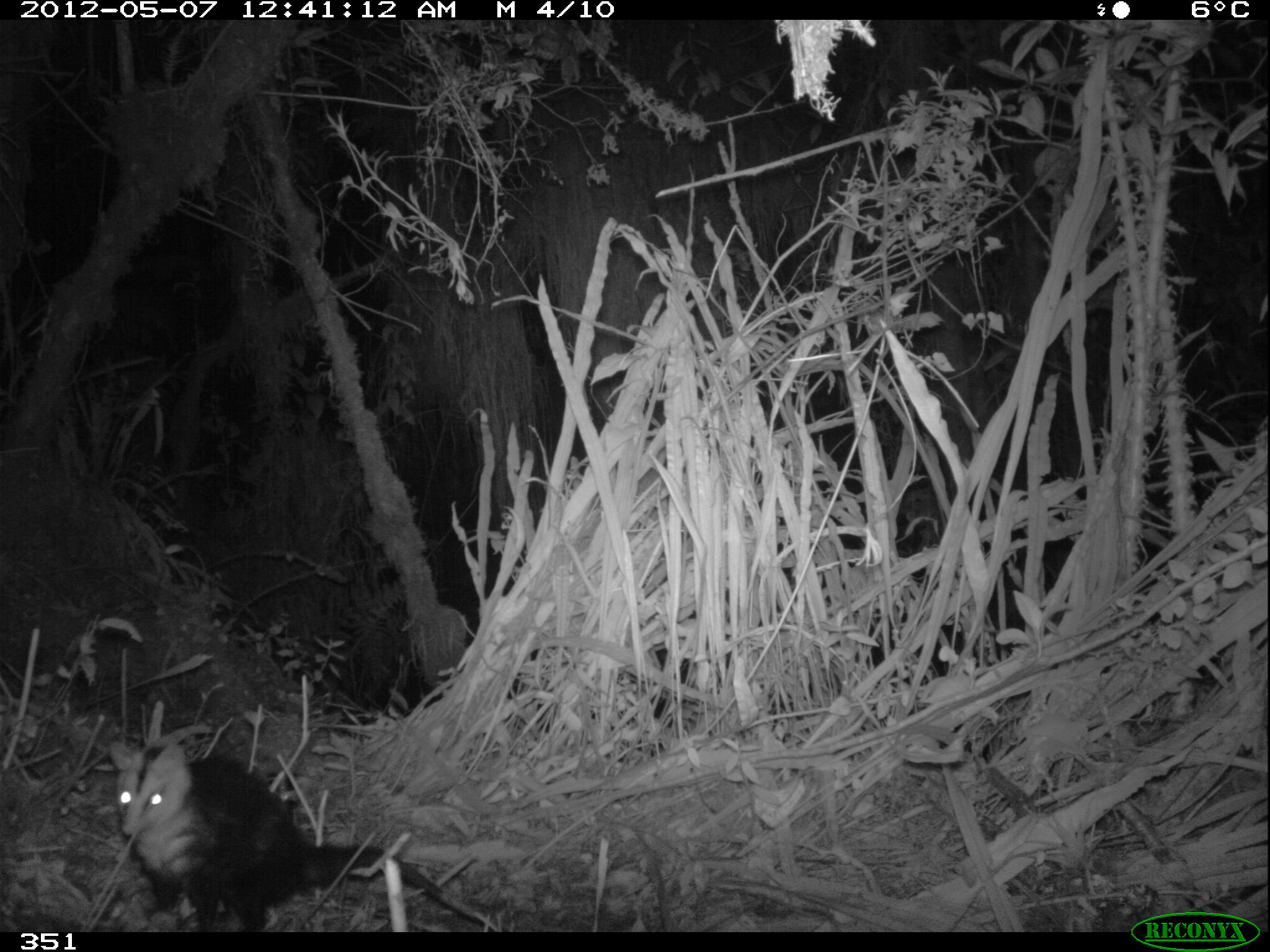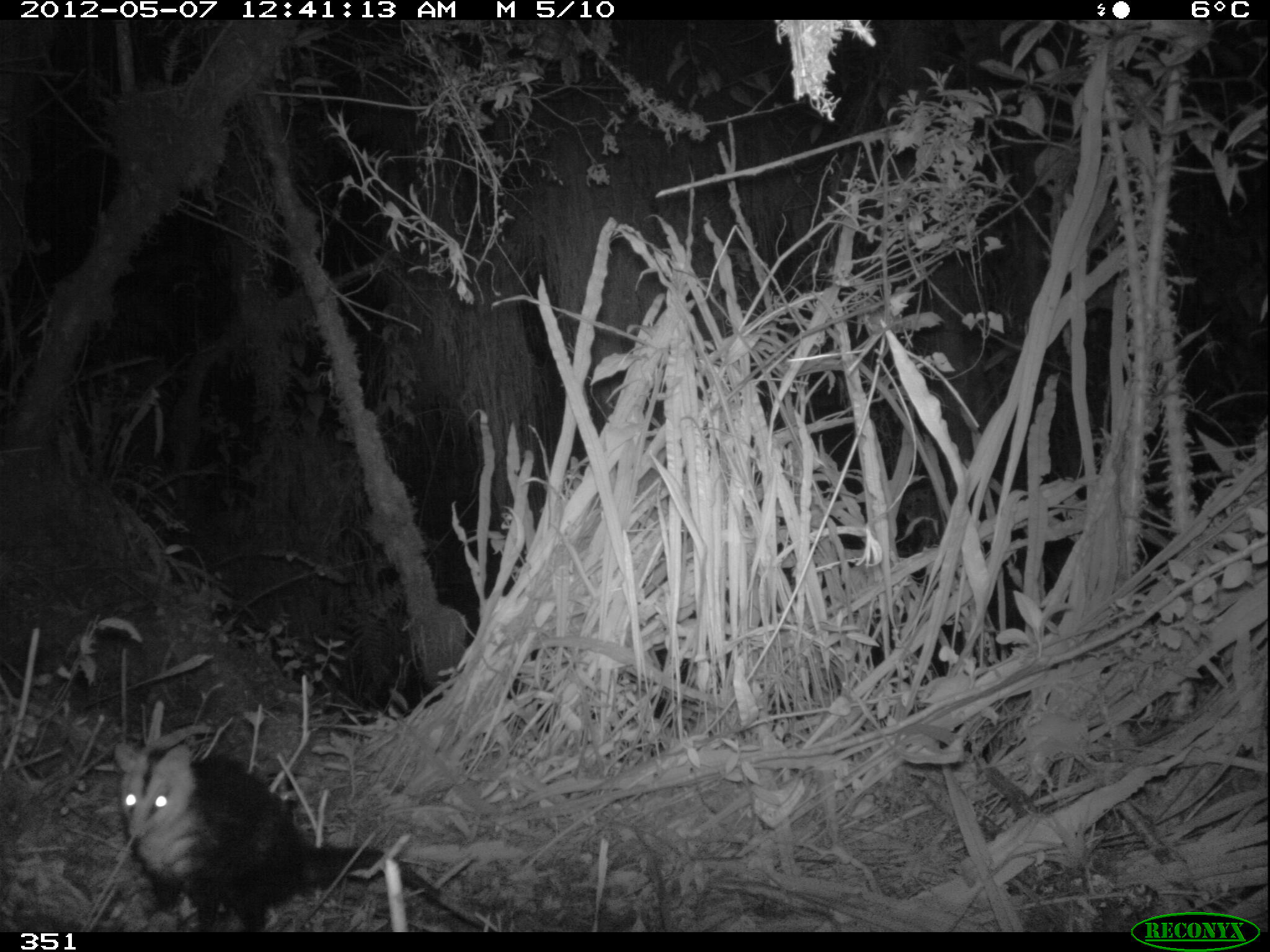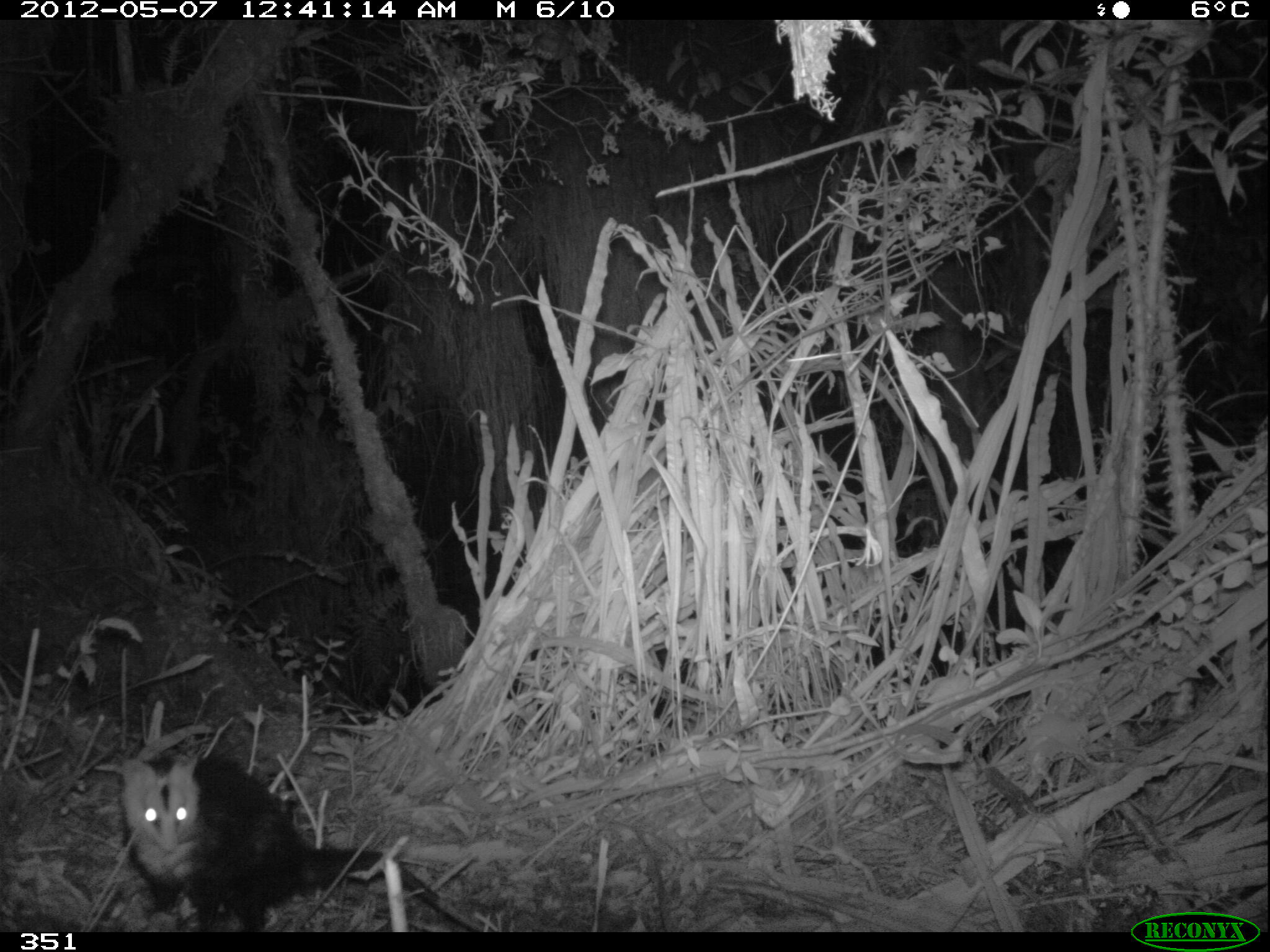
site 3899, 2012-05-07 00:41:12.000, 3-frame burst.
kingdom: Animalia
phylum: Chordata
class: Mammalia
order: Didelphimorphia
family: Didelphidae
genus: Didelphis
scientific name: Didelphis pernigra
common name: andean white-eared opossum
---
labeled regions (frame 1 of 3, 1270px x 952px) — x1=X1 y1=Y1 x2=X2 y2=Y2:
didelphis pernigra: x1=106 y1=738 x2=499 y2=929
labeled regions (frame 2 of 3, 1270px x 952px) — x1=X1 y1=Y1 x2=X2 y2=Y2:
didelphis pernigra: x1=110 y1=741 x2=494 y2=931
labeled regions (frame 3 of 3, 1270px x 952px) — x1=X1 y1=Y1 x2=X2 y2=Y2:
didelphis pernigra: x1=108 y1=748 x2=487 y2=932